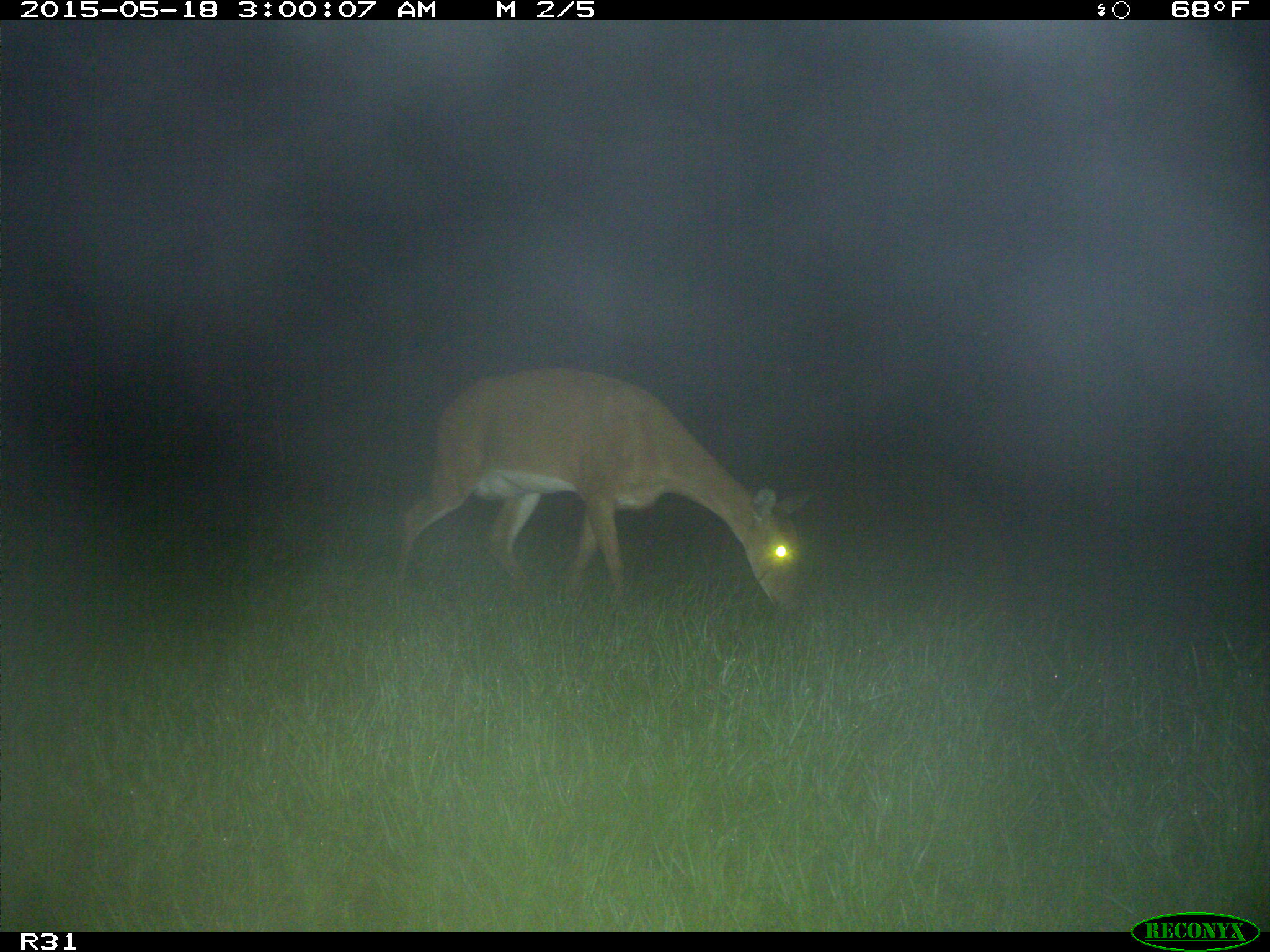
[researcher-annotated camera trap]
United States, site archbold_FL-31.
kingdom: Animalia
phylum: Chordata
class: Mammalia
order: Artiodactyla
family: Cervidae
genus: Odocoileus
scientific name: Odocoileus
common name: deer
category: unidentified deer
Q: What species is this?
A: Unidentified deer (deer) (Odocoileus).